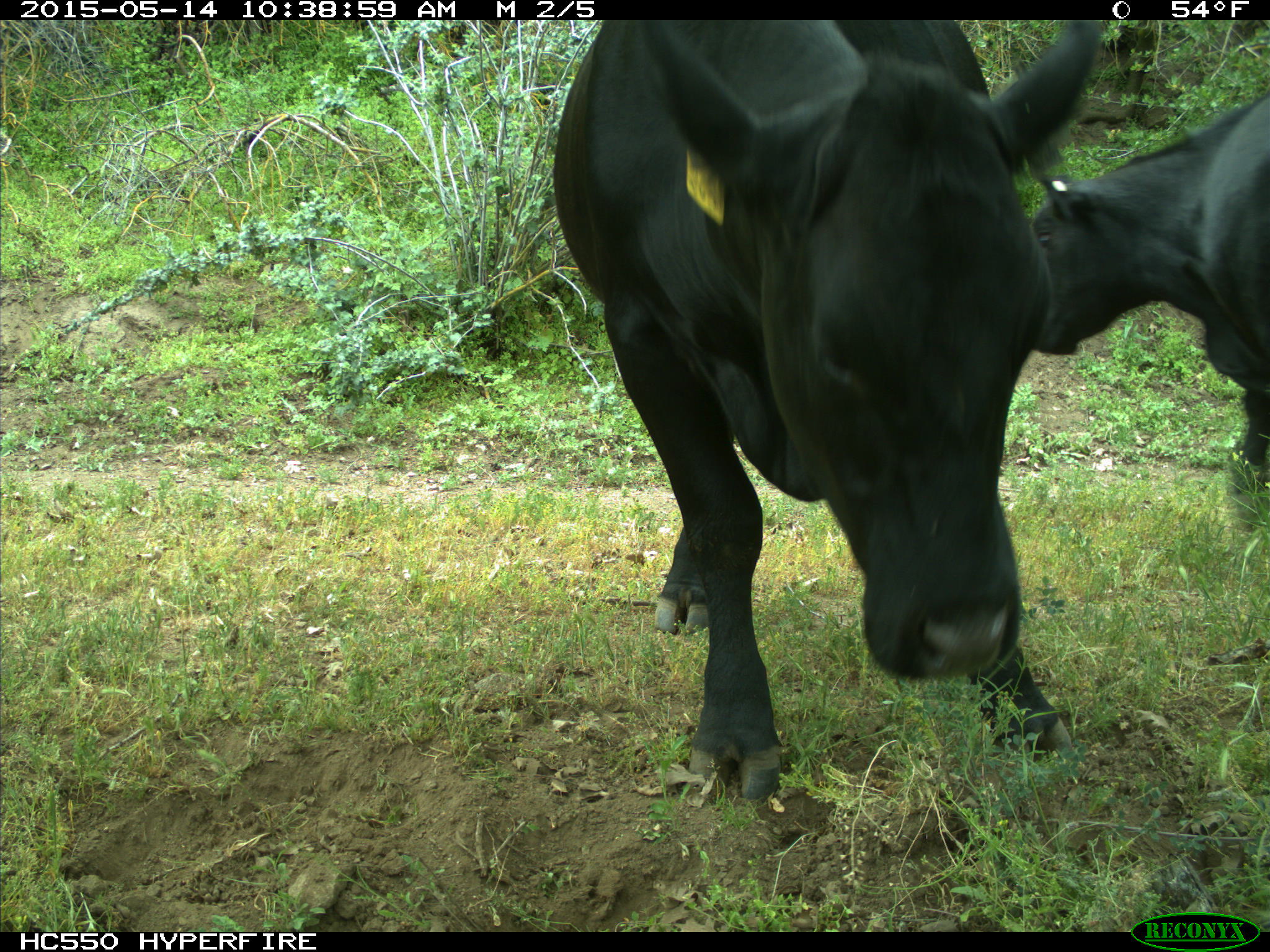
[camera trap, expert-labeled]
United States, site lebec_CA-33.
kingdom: Animalia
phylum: Chordata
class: Mammalia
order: Artiodactyla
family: Bovidae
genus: Bos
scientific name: Bos taurus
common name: domestic cow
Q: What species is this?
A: Bos taurus (domestic cow).